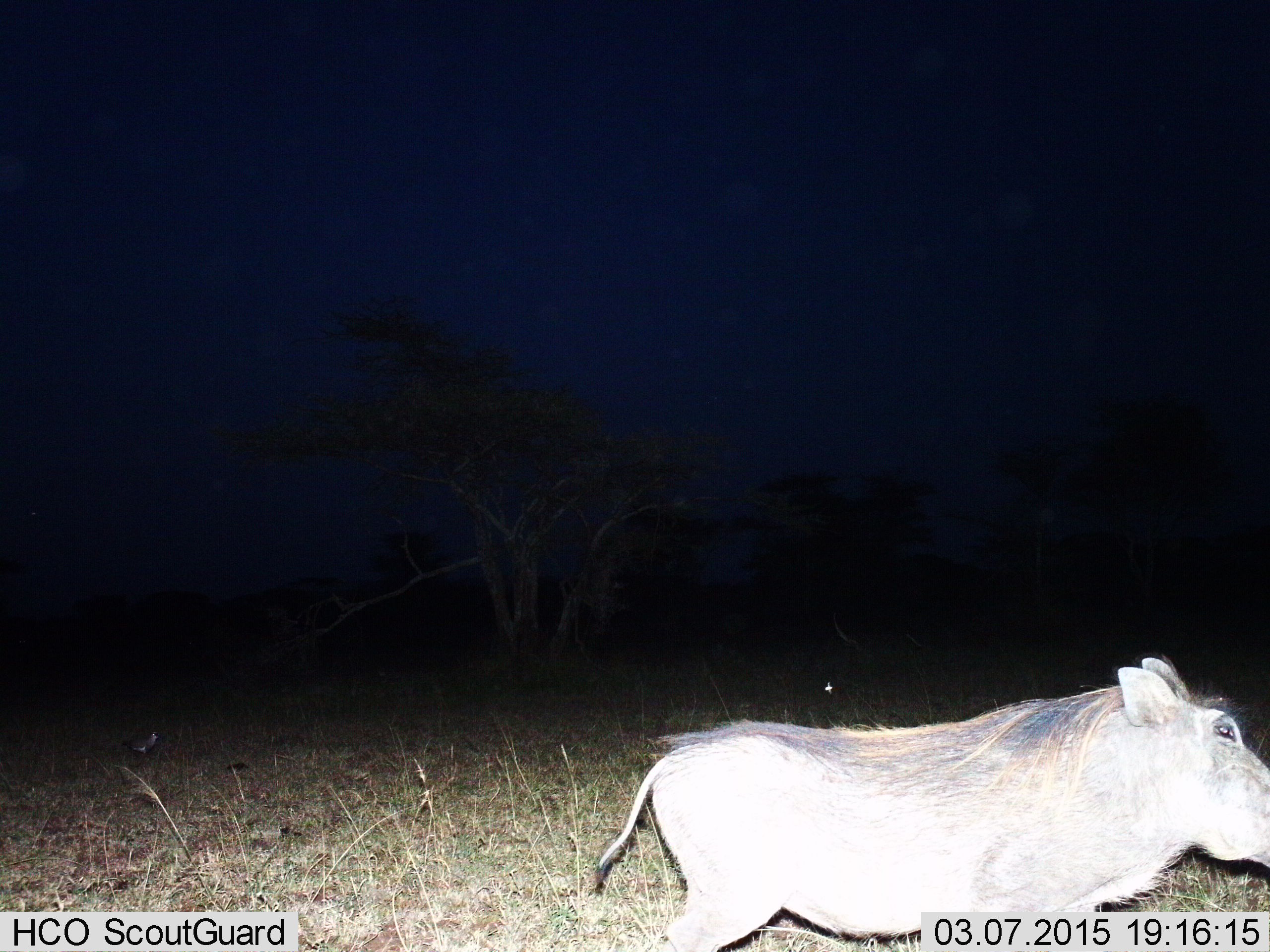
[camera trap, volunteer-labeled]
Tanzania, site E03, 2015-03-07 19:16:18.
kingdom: Animalia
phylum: Chordata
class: Mammalia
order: Artiodactyla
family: Suidae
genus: Phacochoerus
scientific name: Phacochoerus africanus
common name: warthog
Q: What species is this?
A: Warthog (Phacochoerus africanus).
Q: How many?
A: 1.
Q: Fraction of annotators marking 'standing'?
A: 25%.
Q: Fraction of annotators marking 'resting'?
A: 0%.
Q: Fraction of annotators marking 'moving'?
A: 75%.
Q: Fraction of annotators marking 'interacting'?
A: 0%.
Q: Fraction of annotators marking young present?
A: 0%.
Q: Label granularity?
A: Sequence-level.